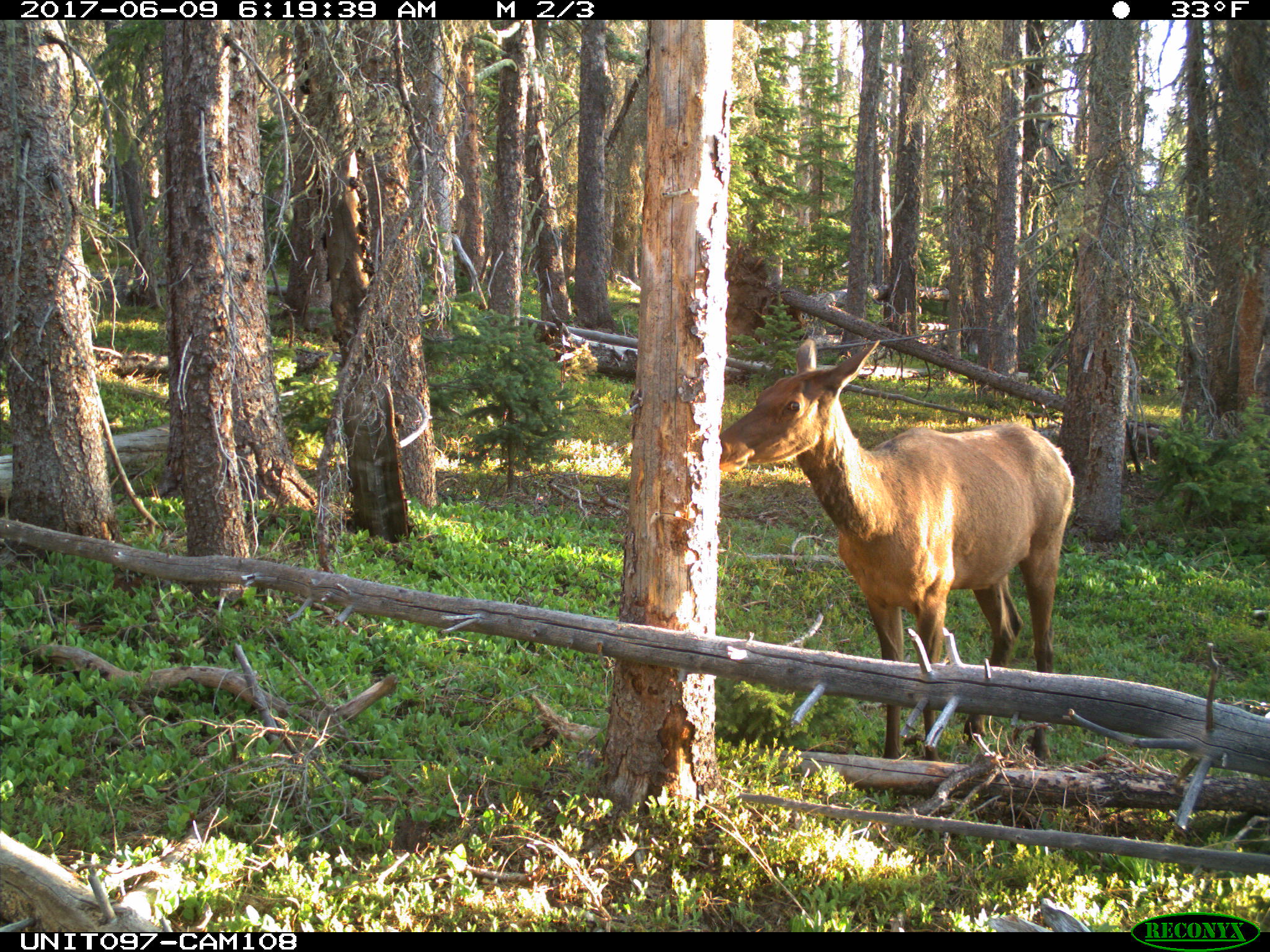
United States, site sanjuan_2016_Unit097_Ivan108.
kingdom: Animalia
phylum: Chordata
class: Mammalia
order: Artiodactyla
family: Cervidae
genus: Cervus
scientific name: Cervus elaphus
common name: red deer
Cervus elaphus (red deer).